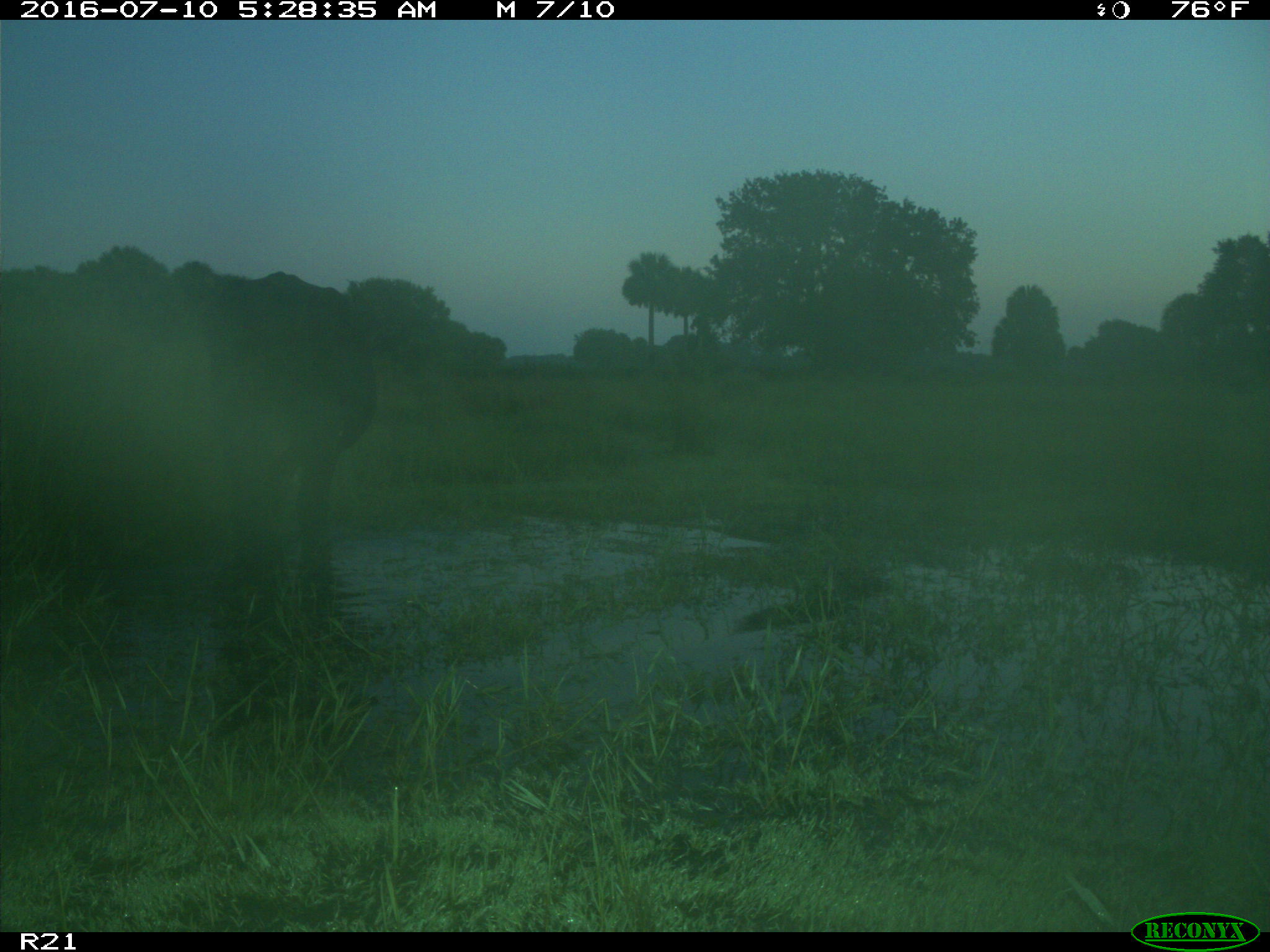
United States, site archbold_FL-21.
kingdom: Animalia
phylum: Chordata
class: Mammalia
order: Artiodactyla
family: Bovidae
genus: Bos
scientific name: Bos taurus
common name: domestic cow